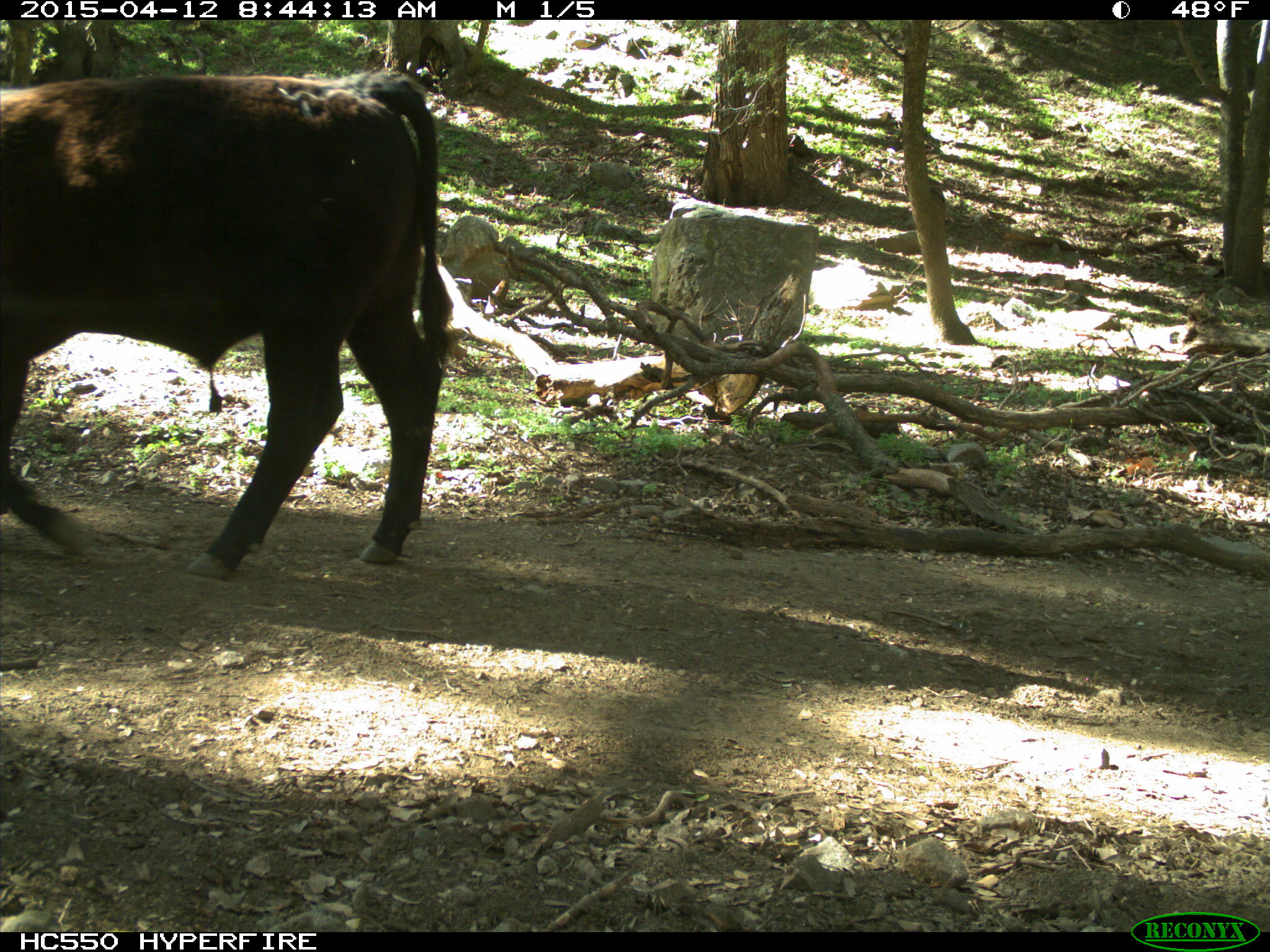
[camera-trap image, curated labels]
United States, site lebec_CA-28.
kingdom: Animalia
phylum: Chordata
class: Mammalia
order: Artiodactyla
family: Bovidae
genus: Bos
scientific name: Bos taurus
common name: domestic cow